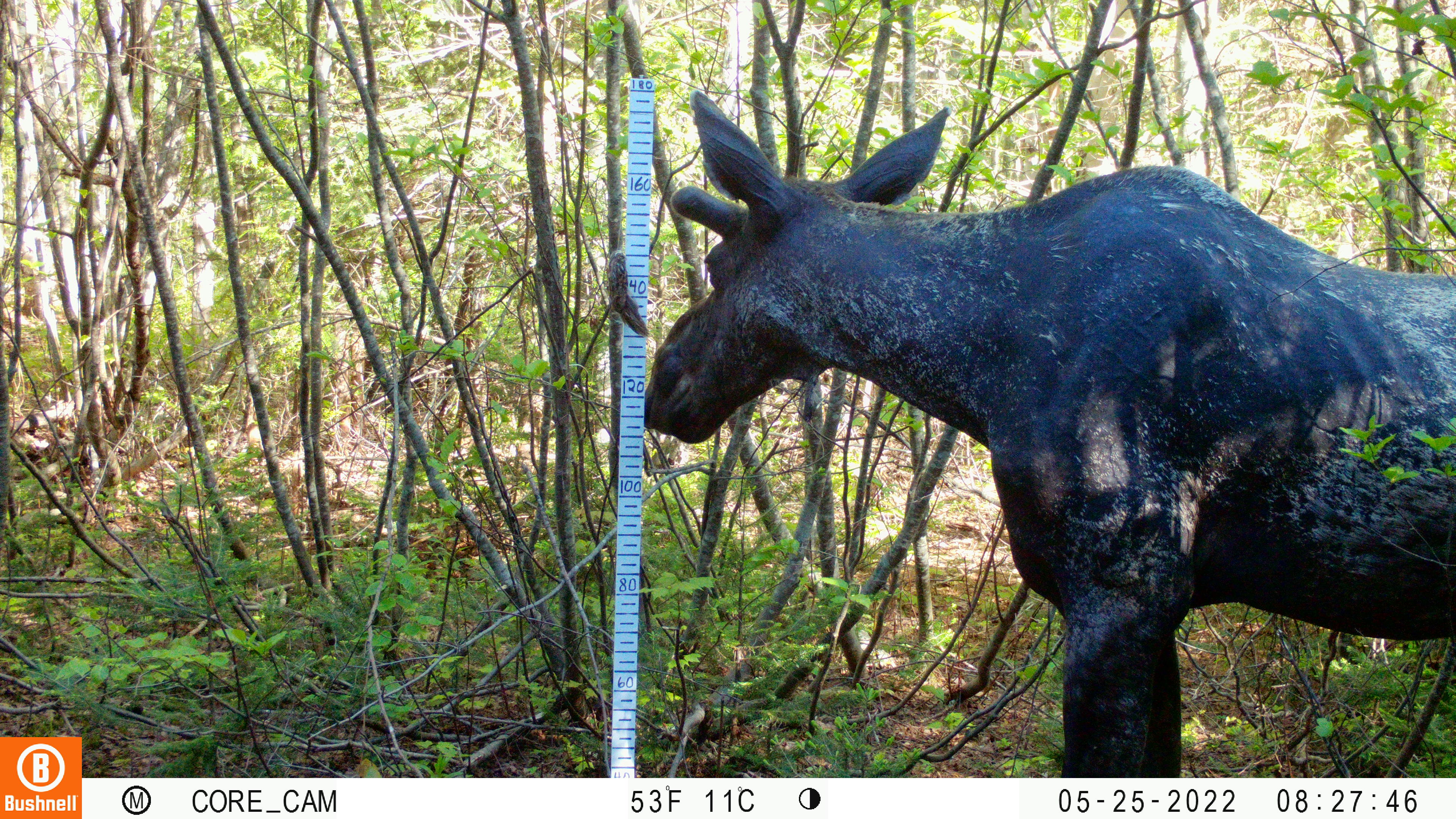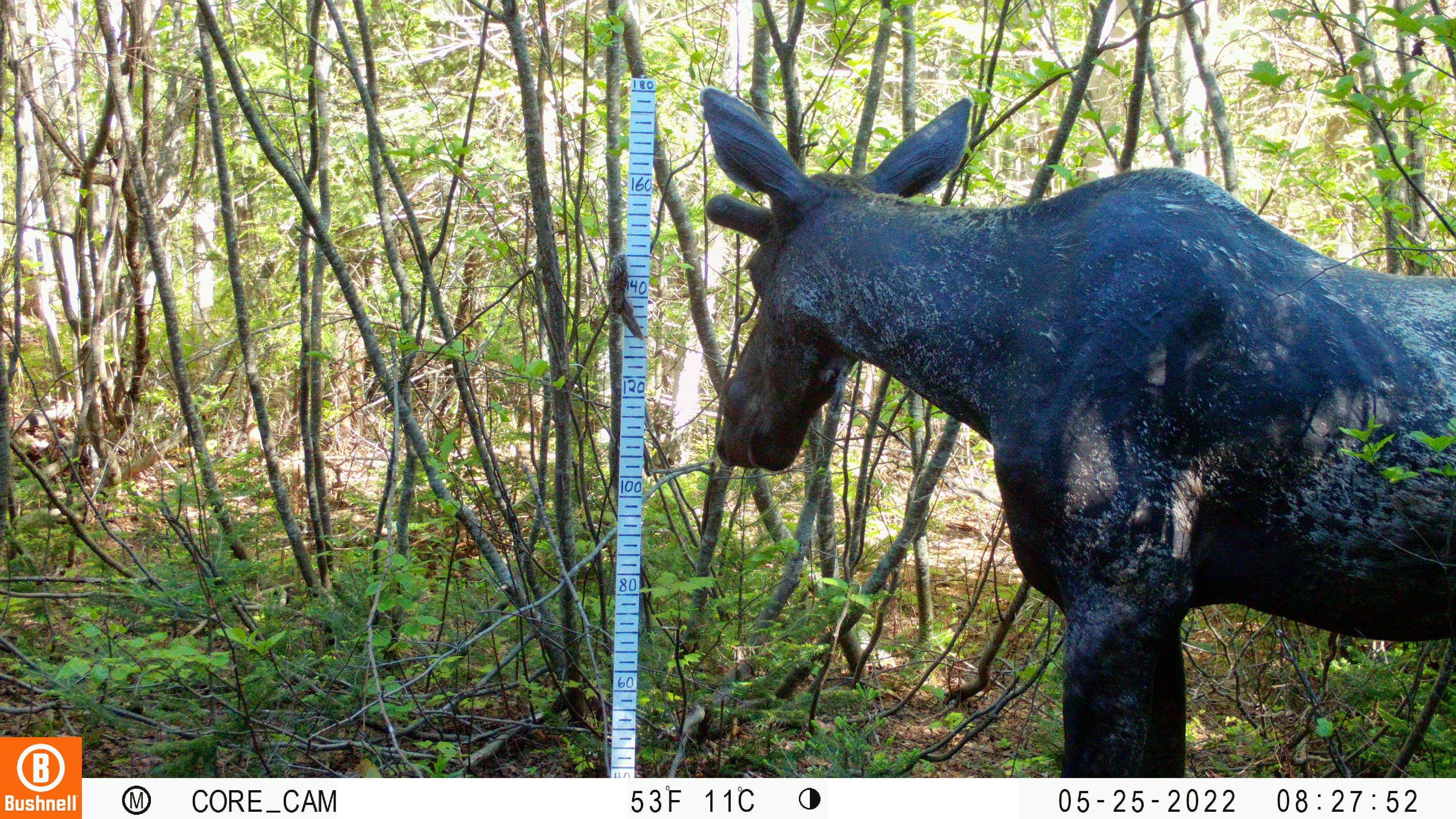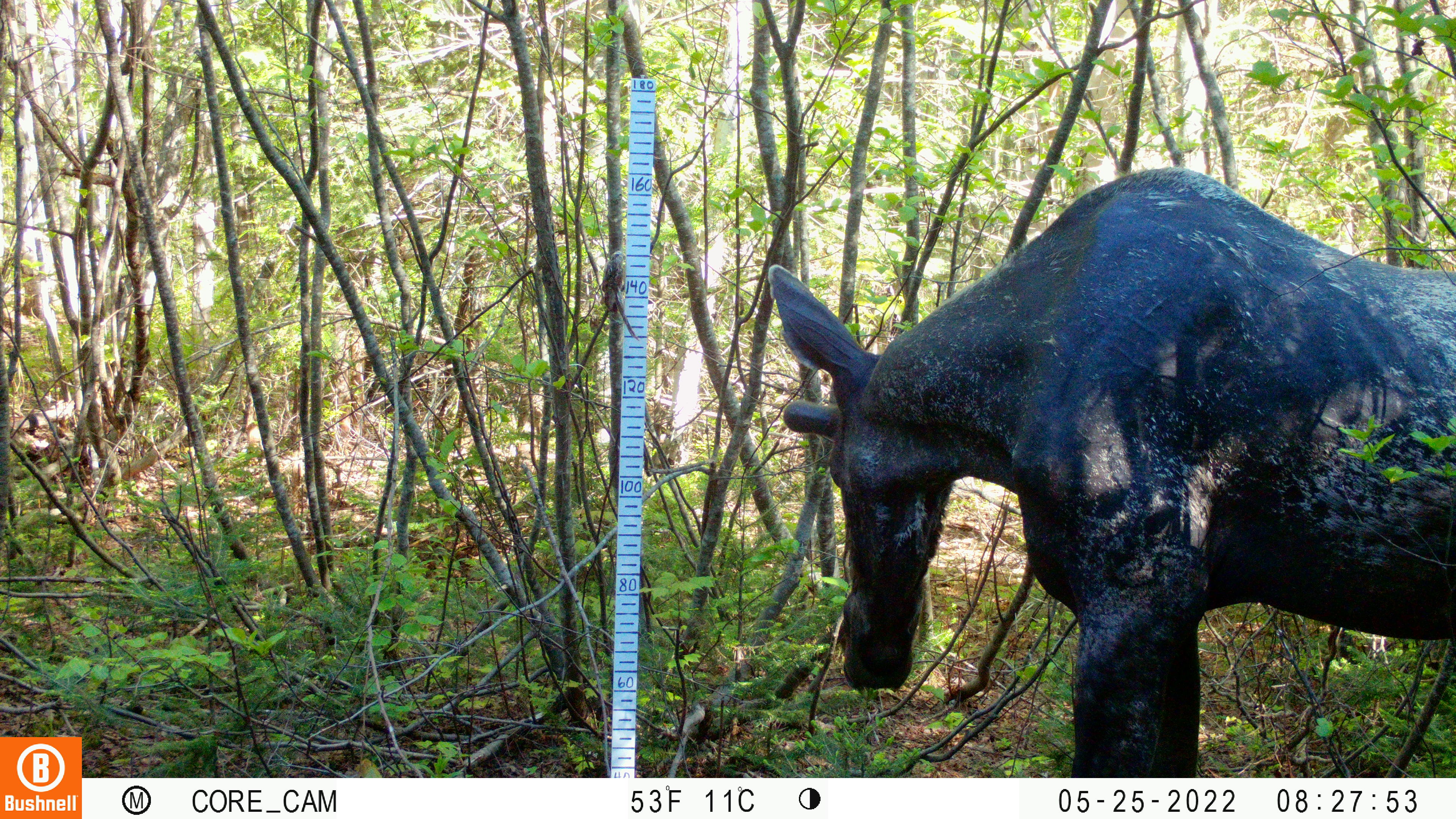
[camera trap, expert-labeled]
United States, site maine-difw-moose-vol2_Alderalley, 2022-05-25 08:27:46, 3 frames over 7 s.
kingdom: Animalia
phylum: Chordata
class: Mammalia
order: Artiodactyla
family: Cervidae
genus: Alces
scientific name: Alces alces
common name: moose